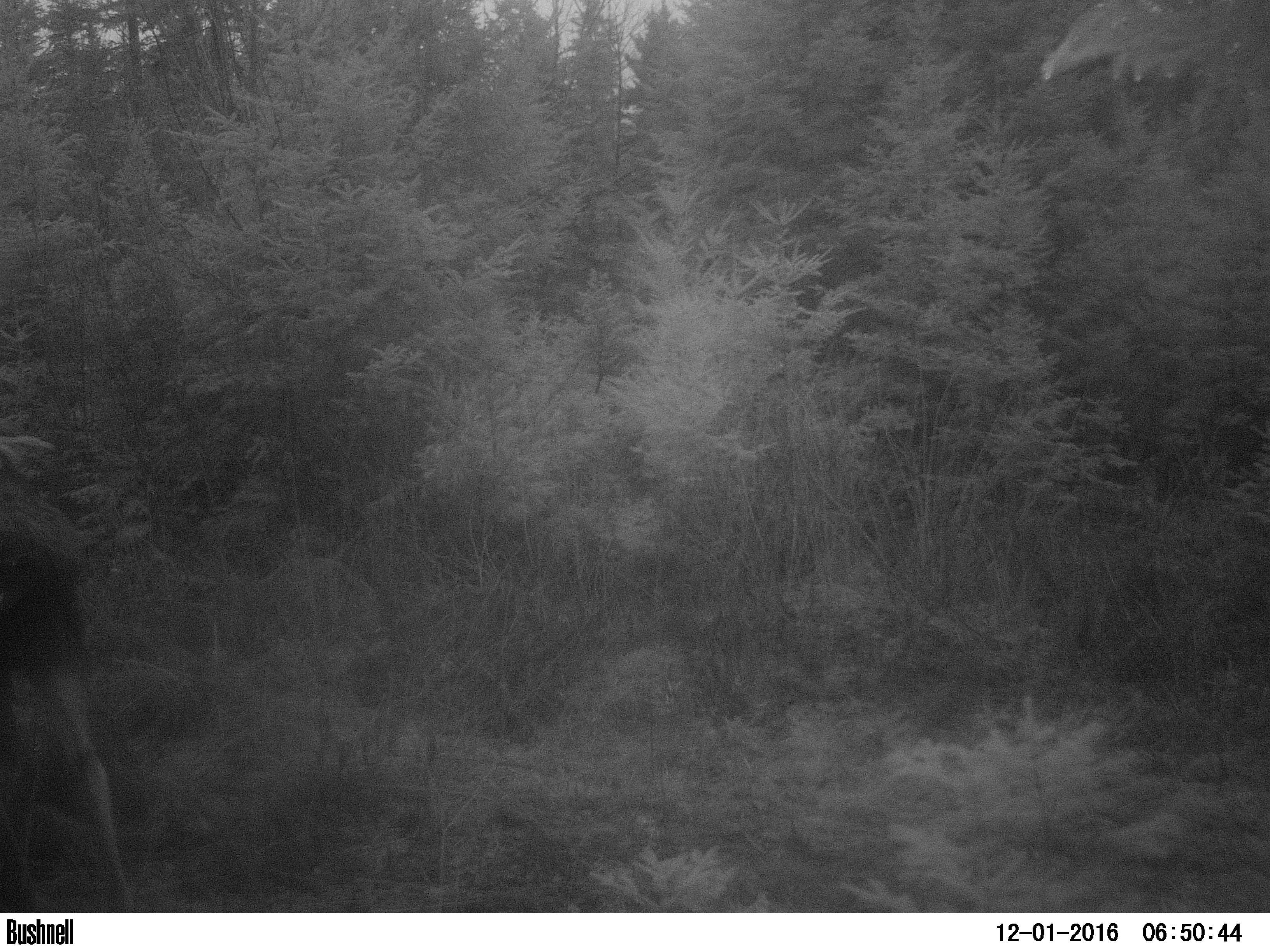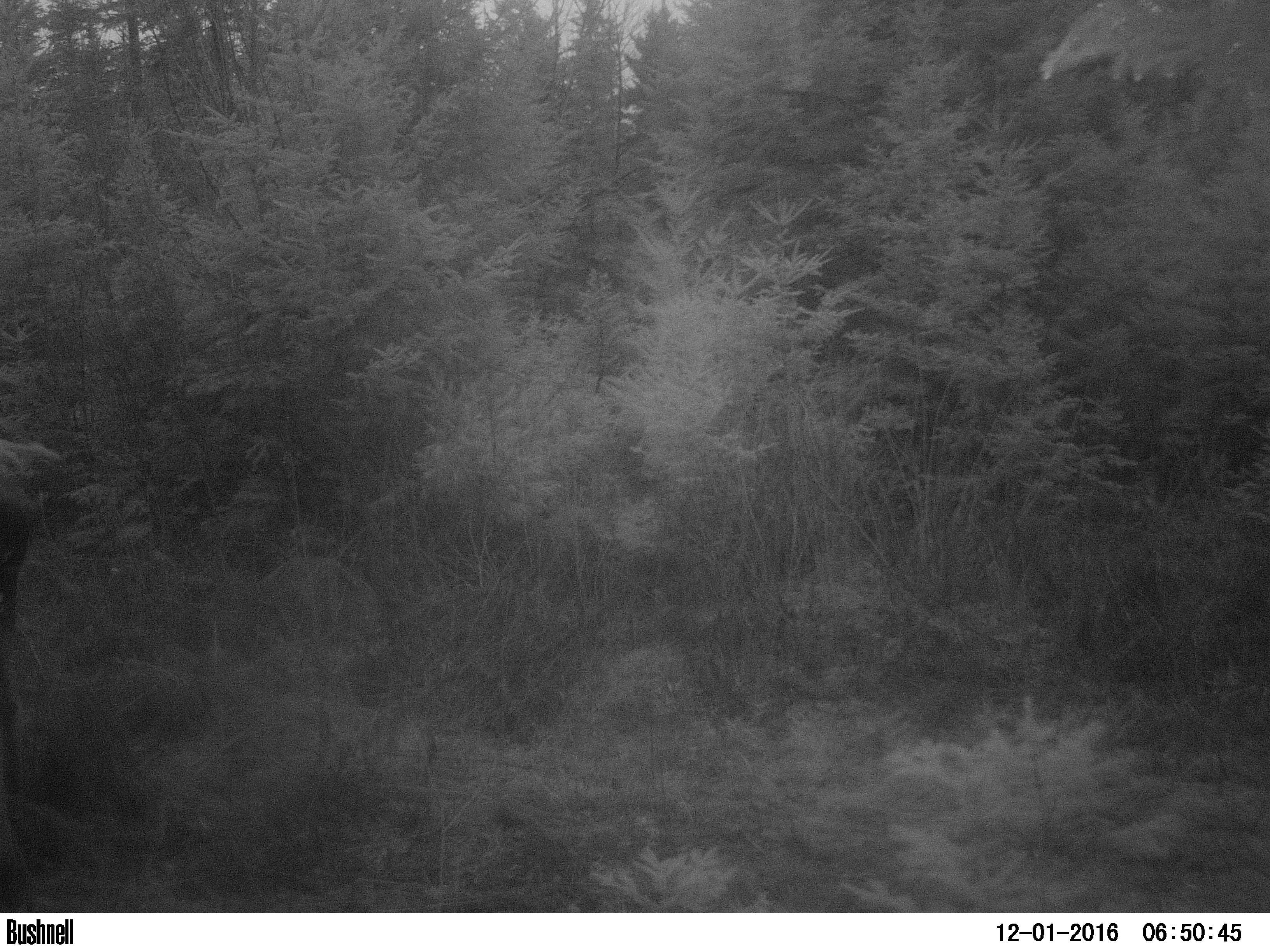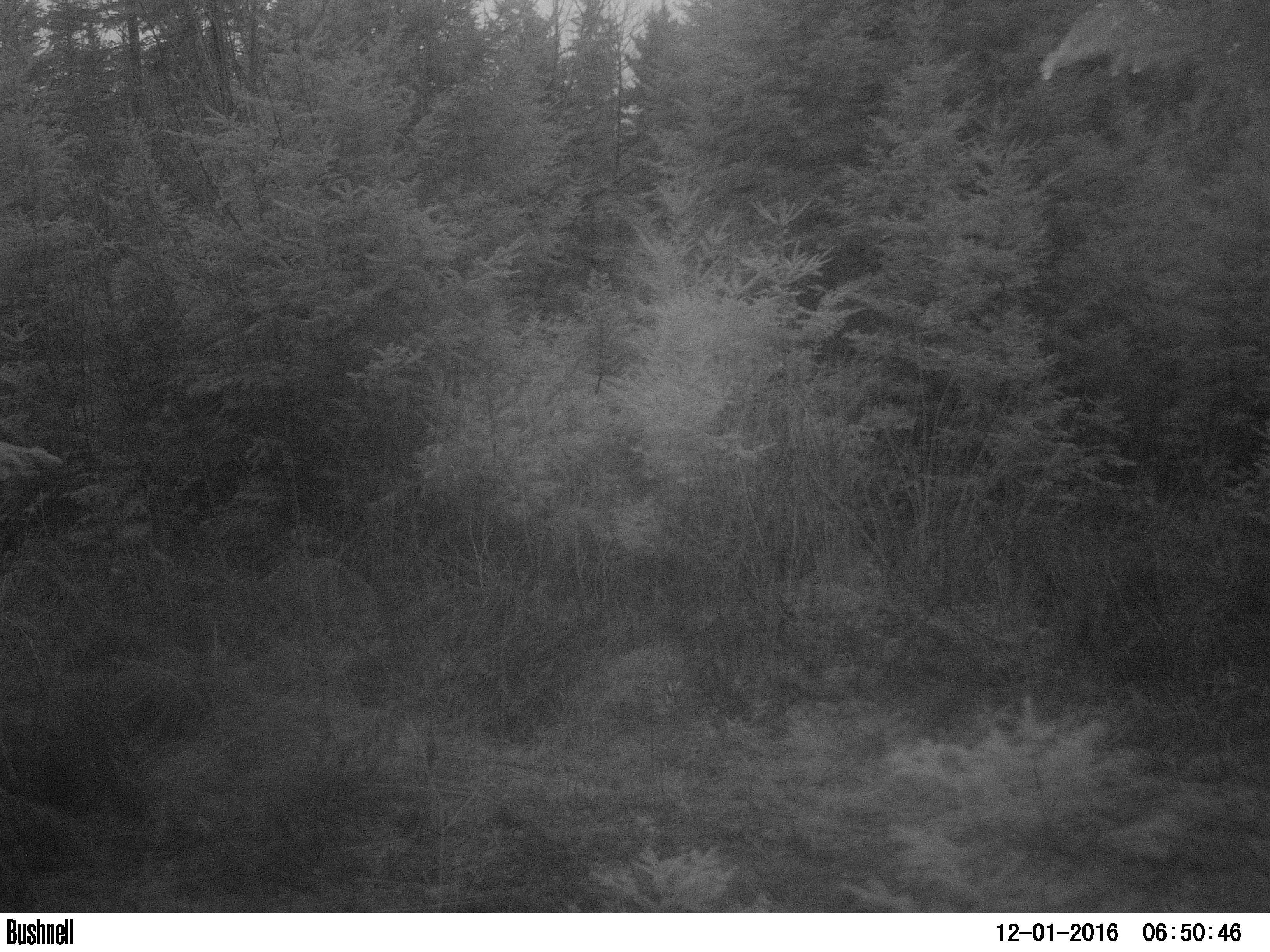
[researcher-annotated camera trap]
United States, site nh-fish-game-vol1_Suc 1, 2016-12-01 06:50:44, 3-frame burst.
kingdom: Animalia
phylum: Chordata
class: Mammalia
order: Artiodactyla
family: Cervidae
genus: Alces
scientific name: Alces alces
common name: moose